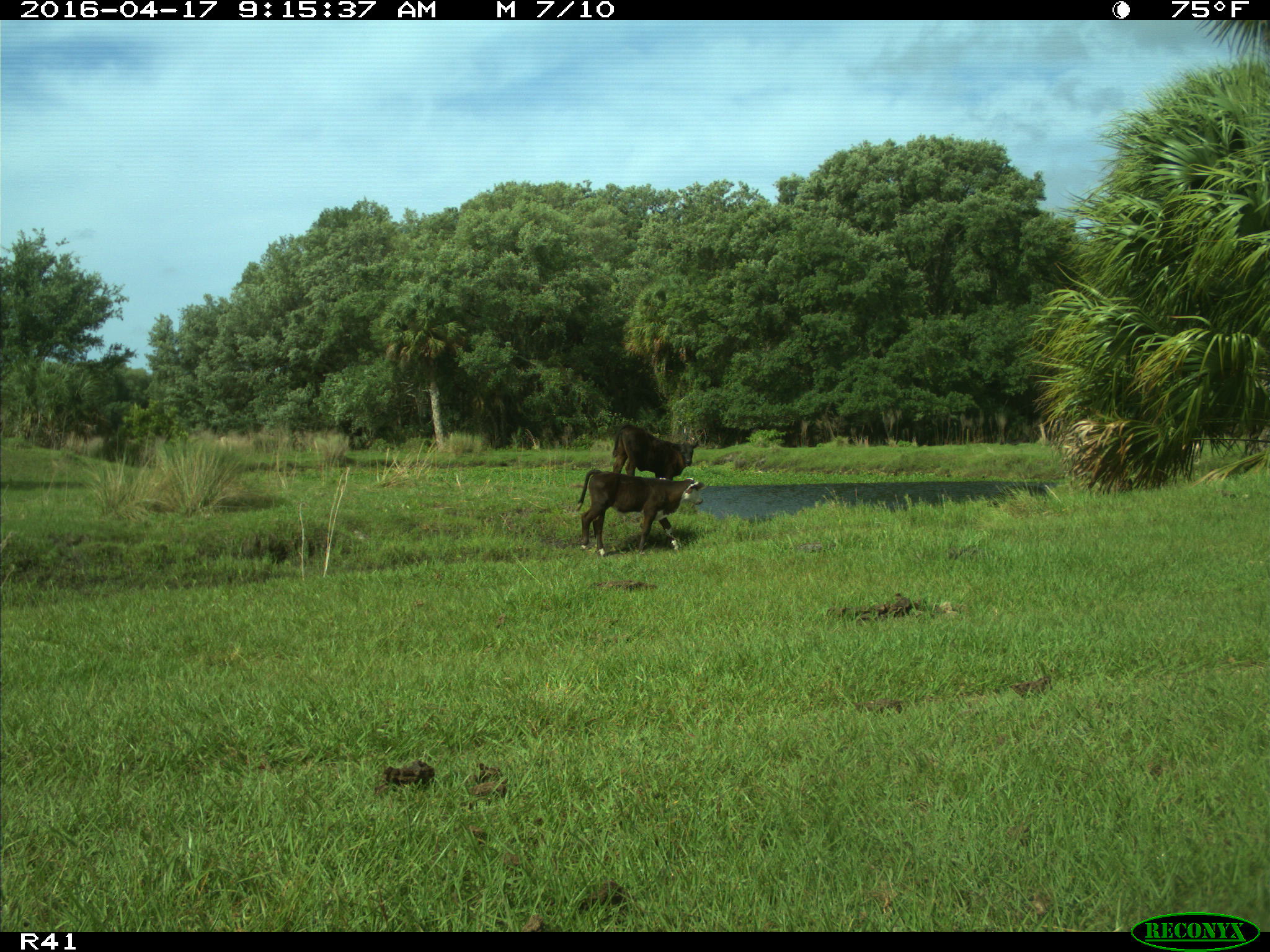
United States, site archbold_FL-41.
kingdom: Animalia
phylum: Chordata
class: Mammalia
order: Artiodactyla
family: Bovidae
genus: Bos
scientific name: Bos taurus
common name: domestic cow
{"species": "Bos taurus (domestic cow)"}